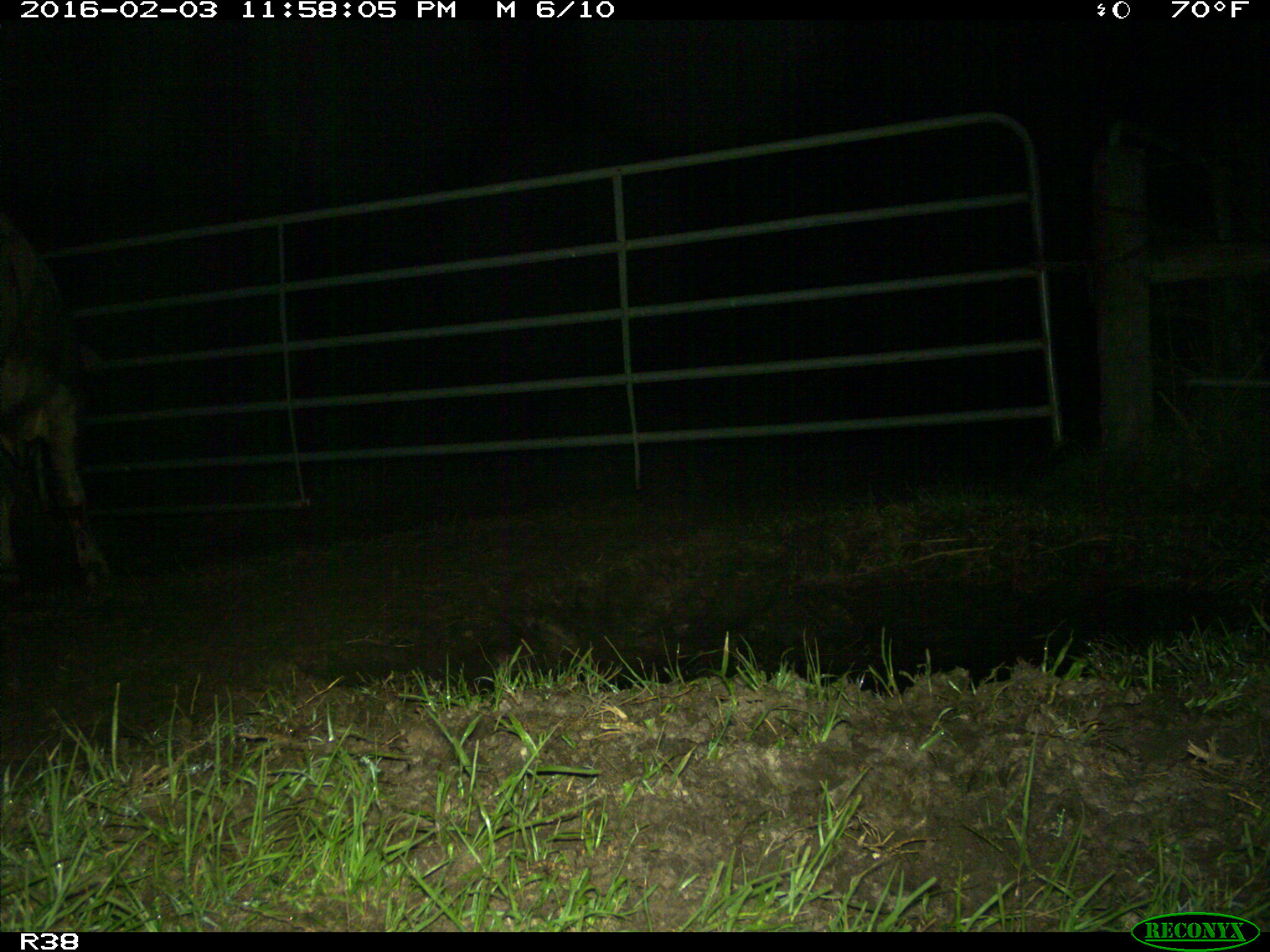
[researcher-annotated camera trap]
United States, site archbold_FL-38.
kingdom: Animalia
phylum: Chordata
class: Mammalia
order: Artiodactyla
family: Bovidae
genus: Bos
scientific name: Bos taurus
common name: domestic cow